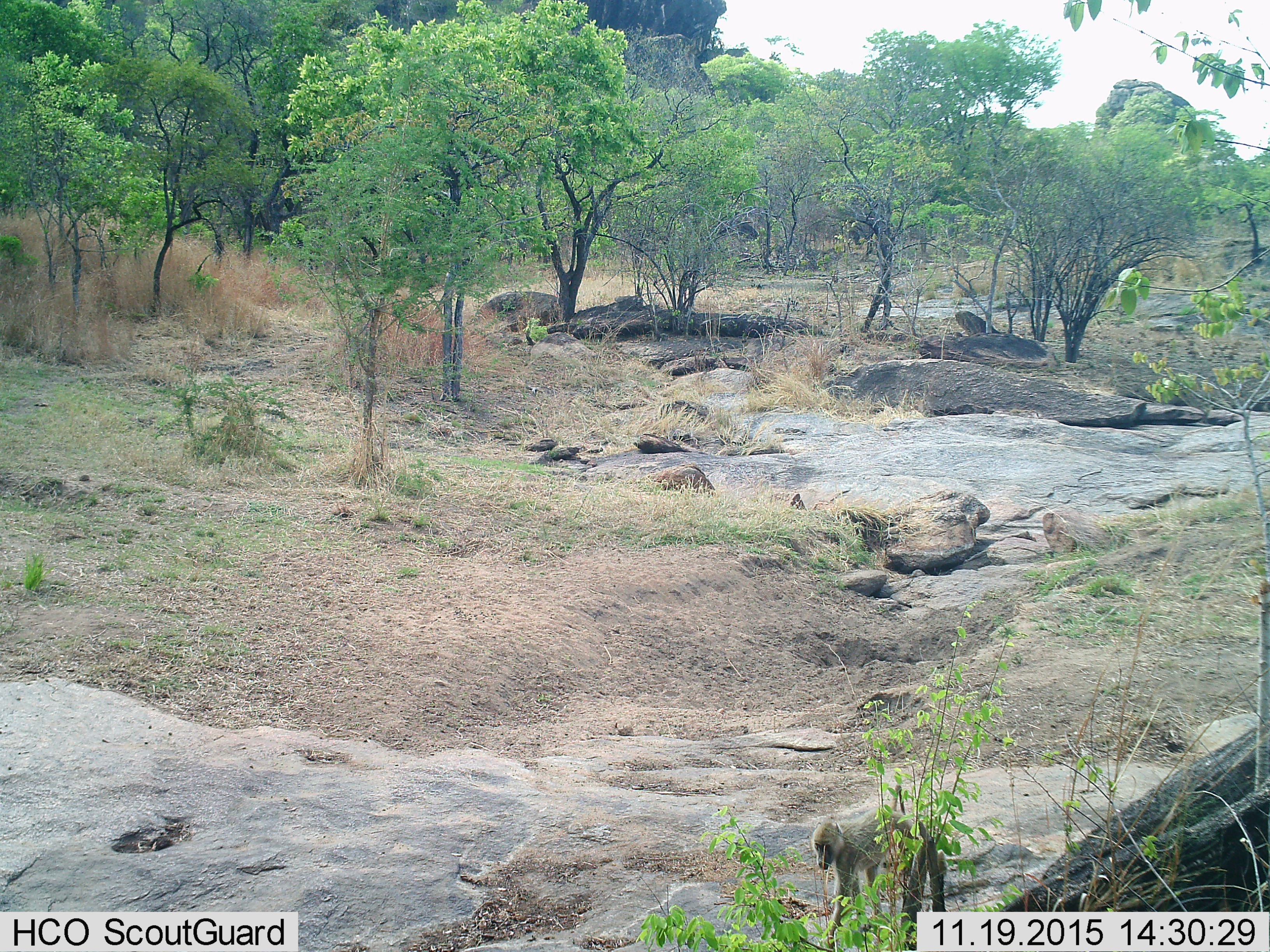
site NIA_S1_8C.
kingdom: Animalia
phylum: Chordata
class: Mammalia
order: Primates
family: Cercopithecidae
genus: Papio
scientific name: Papio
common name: baboon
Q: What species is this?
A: Baboon (Papio).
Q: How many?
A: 1.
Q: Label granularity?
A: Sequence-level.